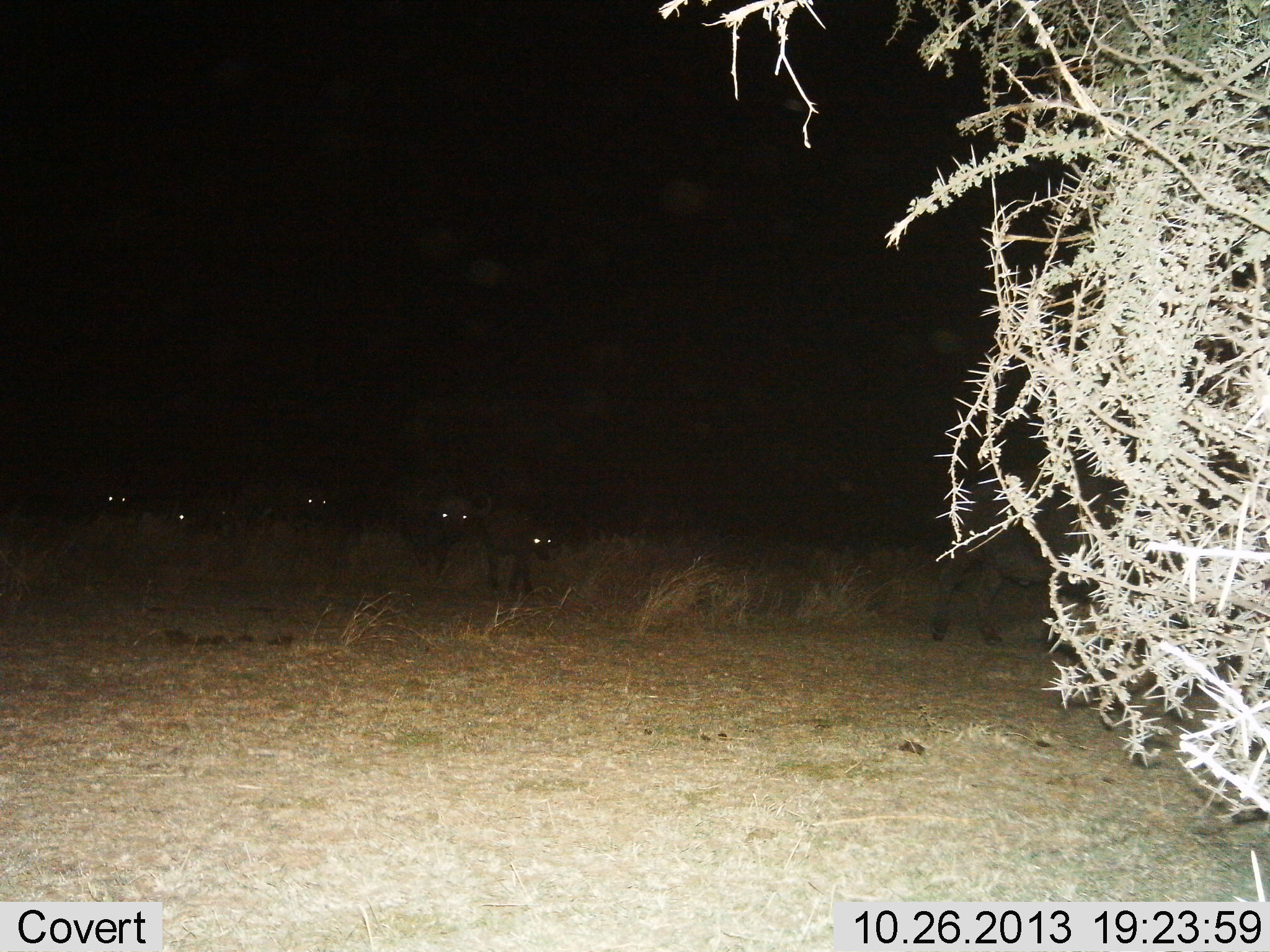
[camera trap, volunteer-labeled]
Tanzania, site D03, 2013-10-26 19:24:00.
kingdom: Animalia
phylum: Chordata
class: Mammalia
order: Artiodactyla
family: Bovidae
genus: Syncerus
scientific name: Syncerus caffer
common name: cape buffalo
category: buffalo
Buffalo (cape buffalo) (Syncerus caffer), count 6. Behavior (volunteer vote fractions): standing 40%, resting 0%, moving 60%, interacting 0%. Young present (vote fraction): 40%. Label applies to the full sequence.